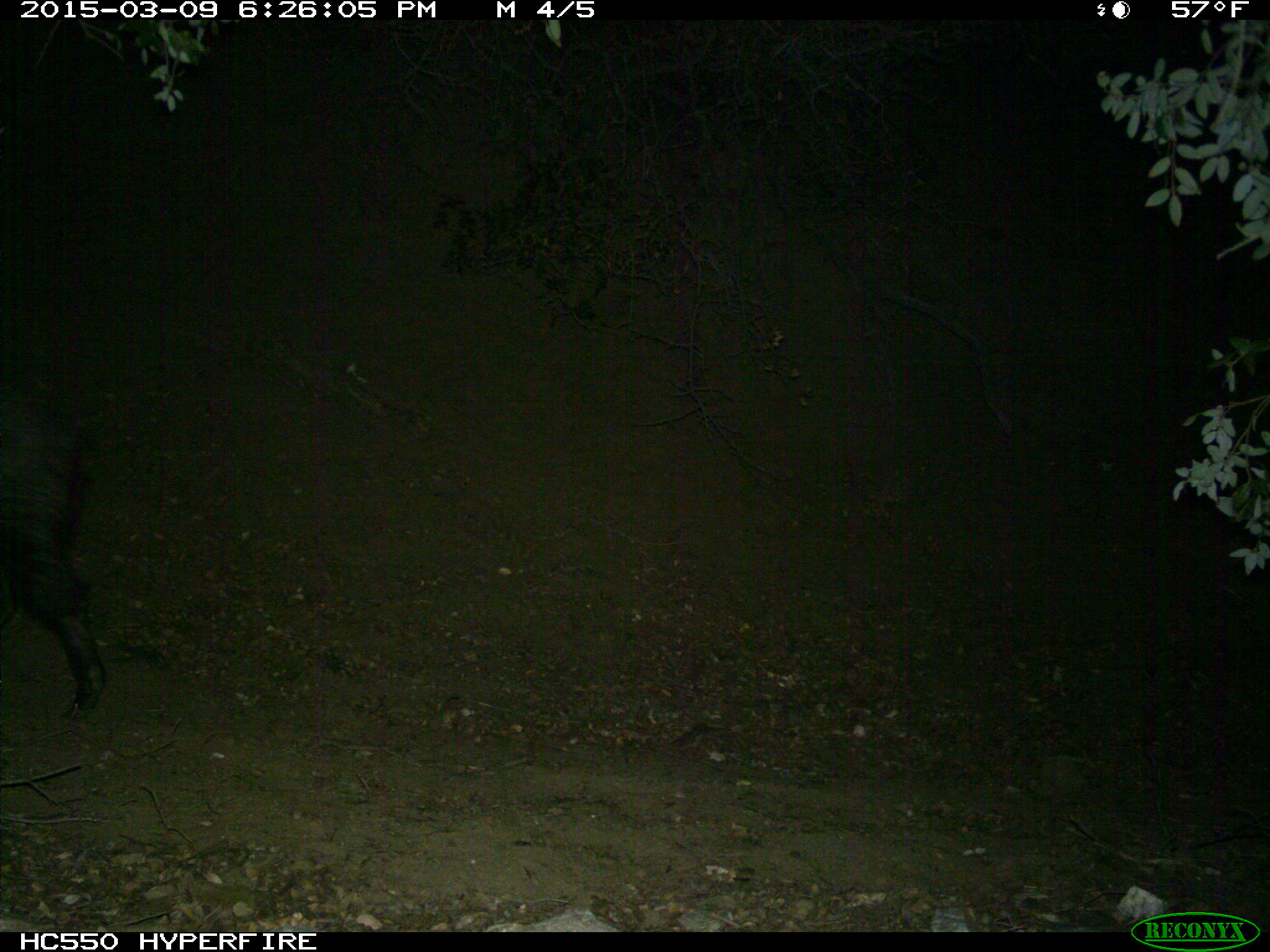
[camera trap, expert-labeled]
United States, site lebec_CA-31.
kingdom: Animalia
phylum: Chordata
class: Mammalia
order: Artiodactyla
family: Suidae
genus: Sus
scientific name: Sus scrofa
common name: wild boar